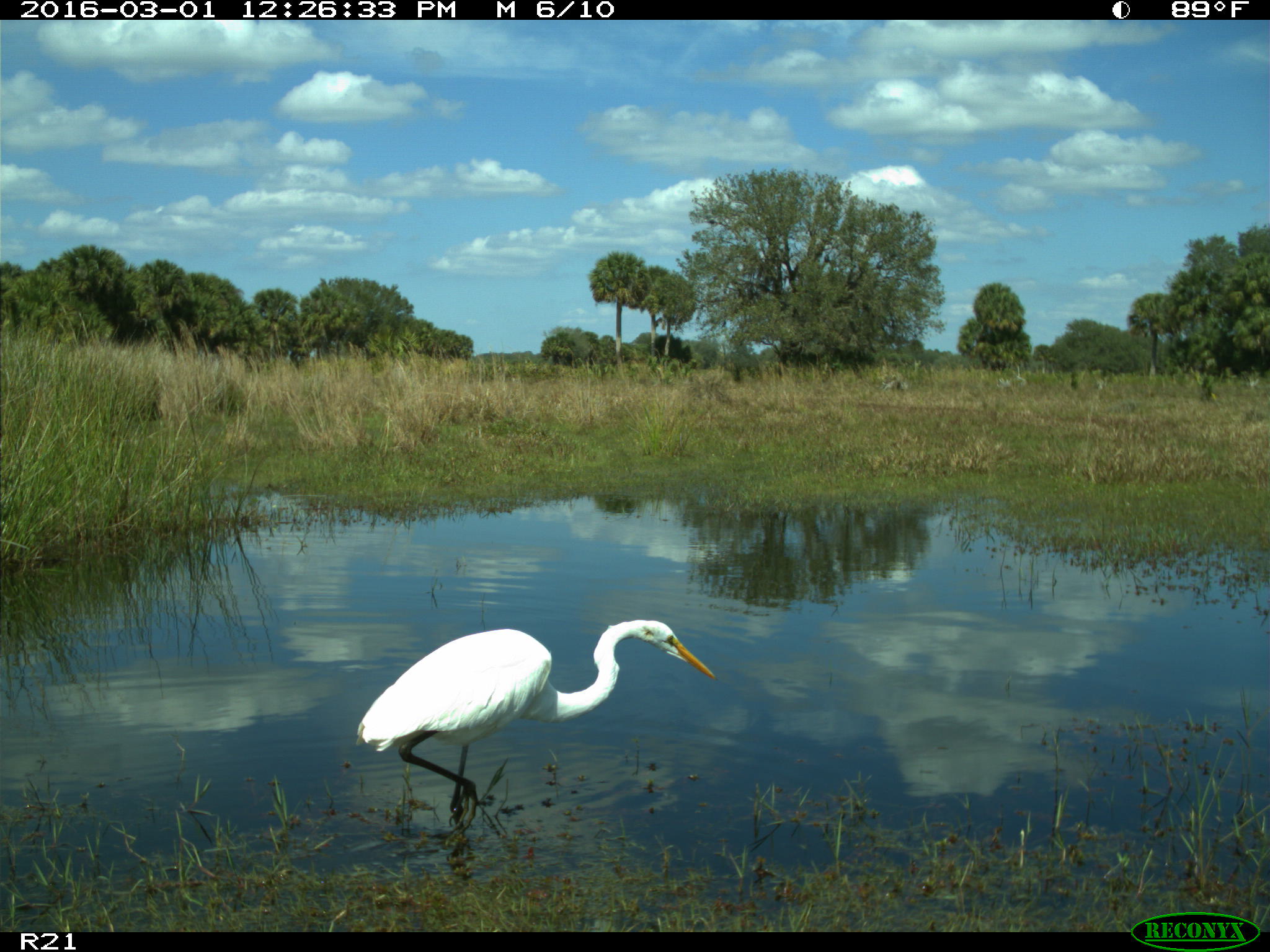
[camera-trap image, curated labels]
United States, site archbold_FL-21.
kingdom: Animalia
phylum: Chordata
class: Aves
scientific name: Aves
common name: birds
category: unidentified bird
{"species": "unidentified bird (birds) (Aves)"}